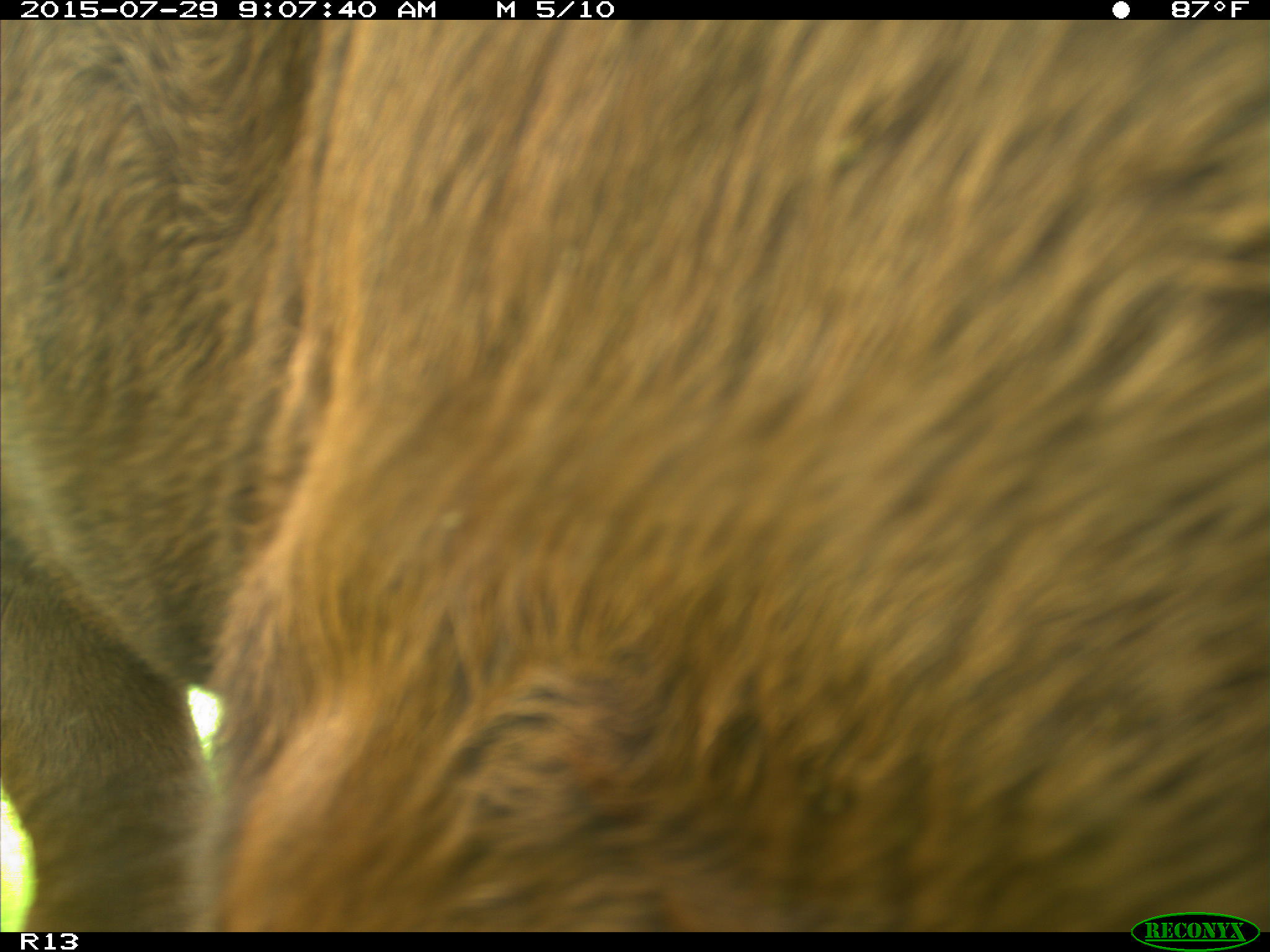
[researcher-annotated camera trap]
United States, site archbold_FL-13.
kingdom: Animalia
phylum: Chordata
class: Mammalia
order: Artiodactyla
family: Bovidae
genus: Bos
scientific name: Bos taurus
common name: domestic cow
Bos taurus (domestic cow).